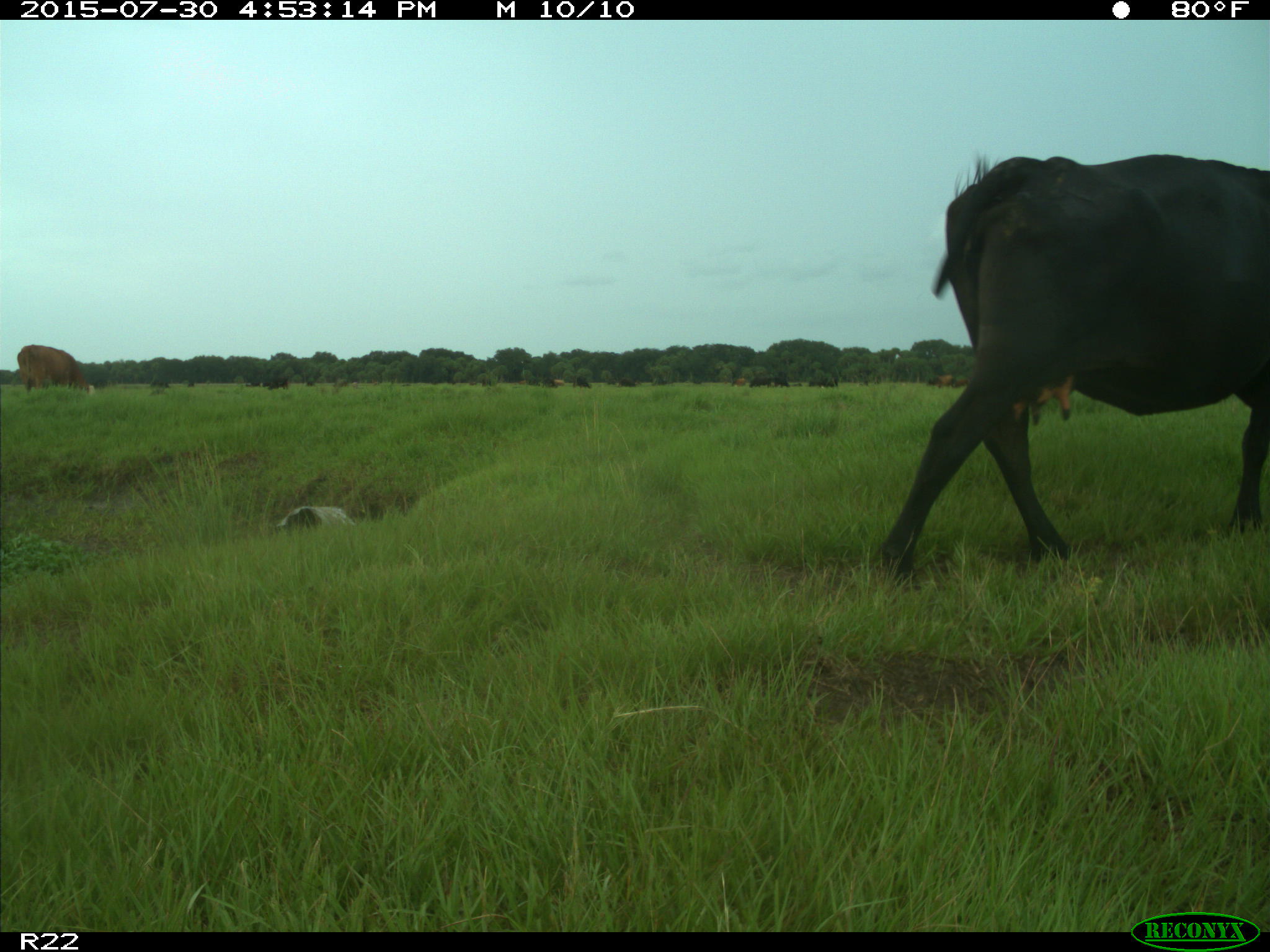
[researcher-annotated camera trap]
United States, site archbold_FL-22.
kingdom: Animalia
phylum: Chordata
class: Mammalia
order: Artiodactyla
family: Bovidae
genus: Bos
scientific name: Bos taurus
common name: domestic cow